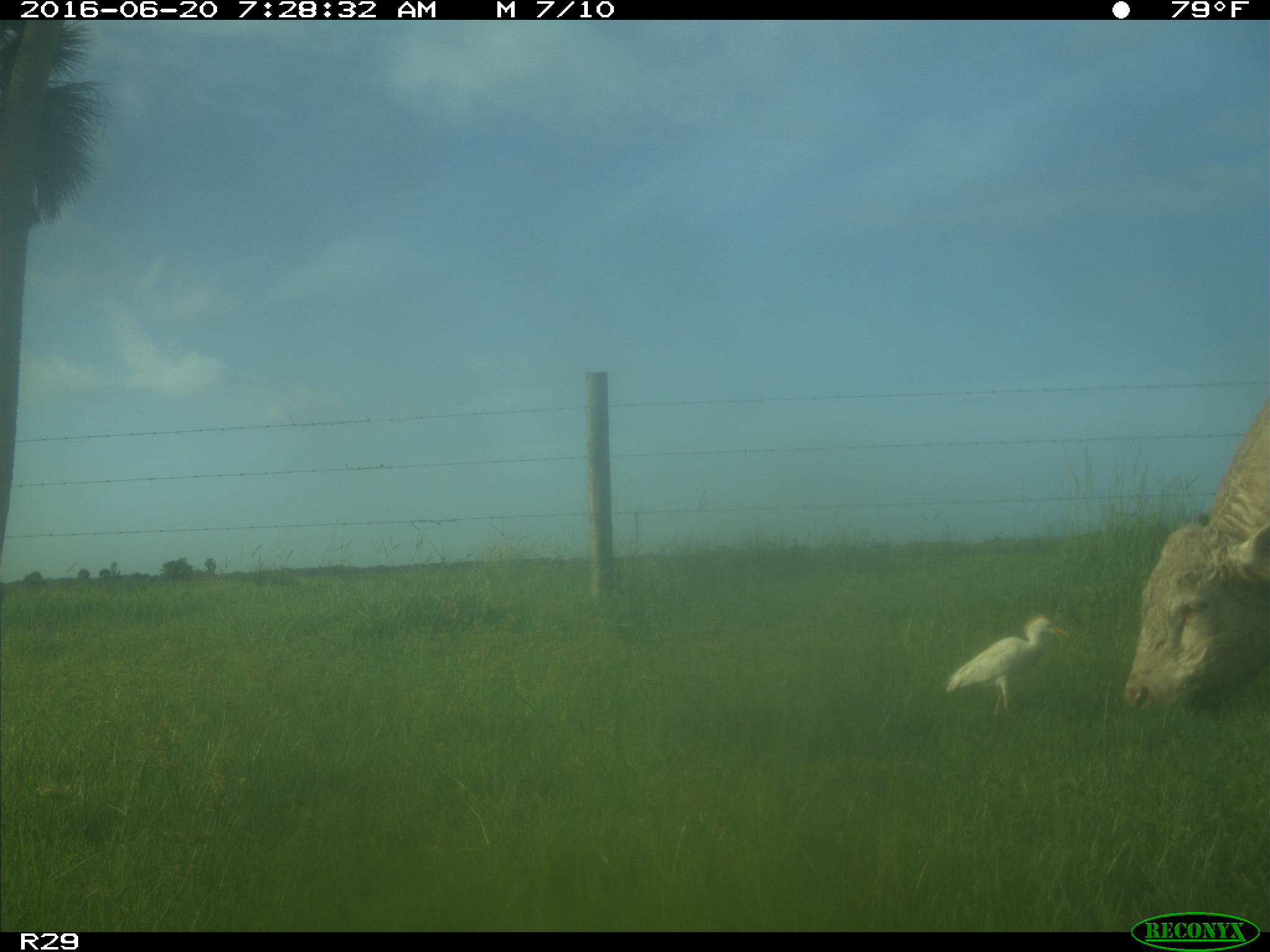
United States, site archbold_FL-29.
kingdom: Animalia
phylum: Chordata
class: Mammalia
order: Artiodactyla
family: Bovidae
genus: Bos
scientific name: Bos taurus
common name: domestic cow